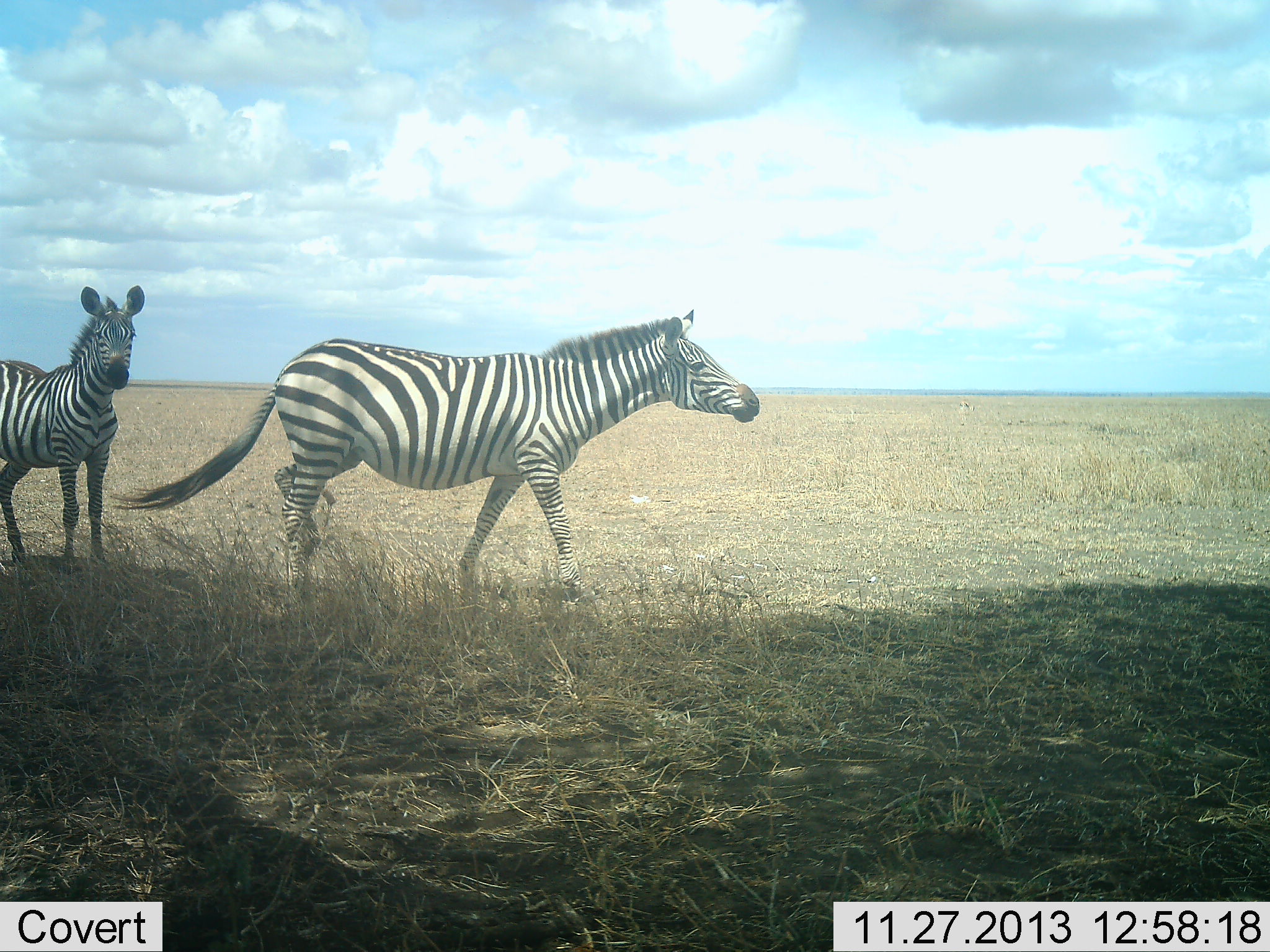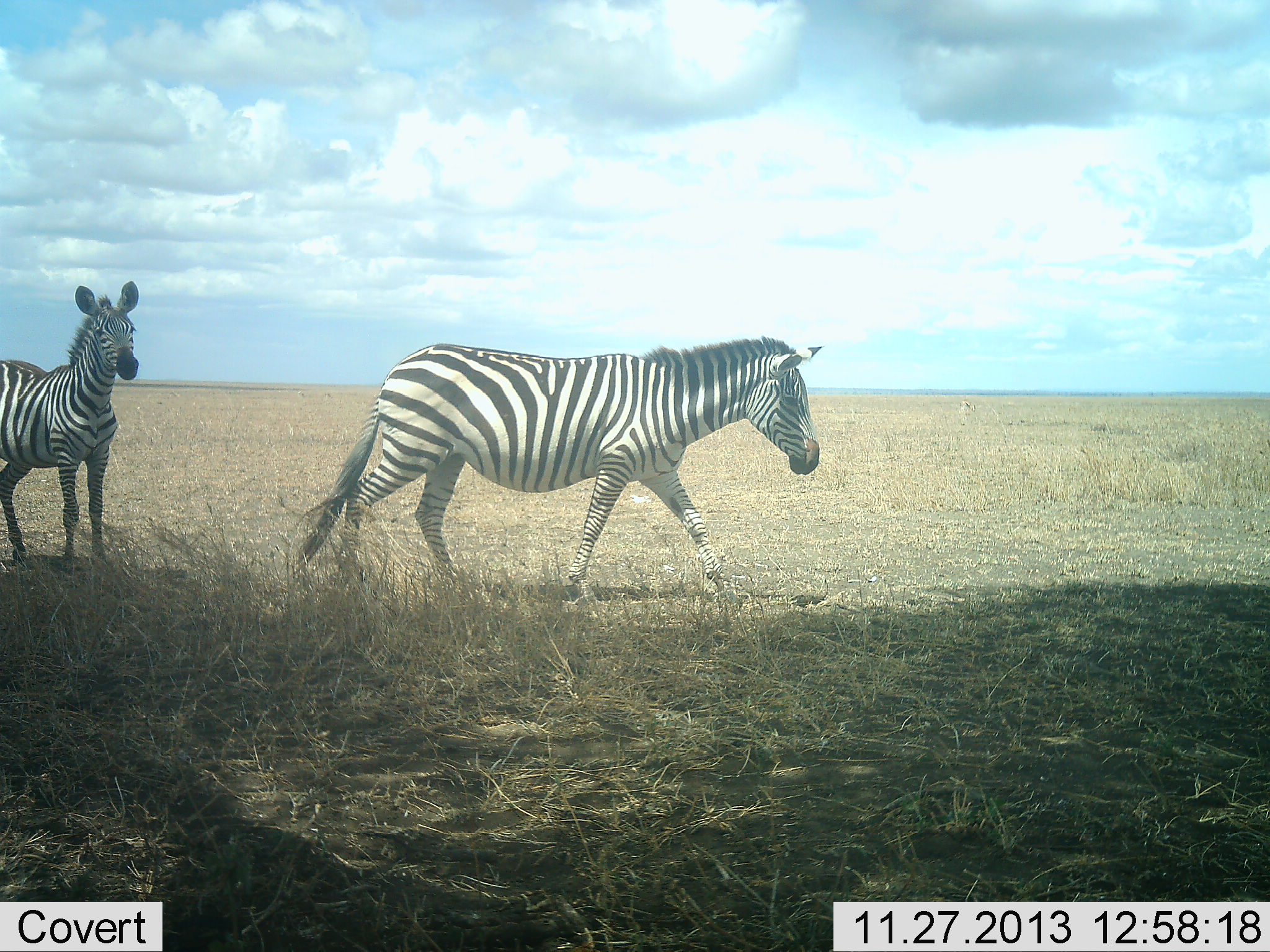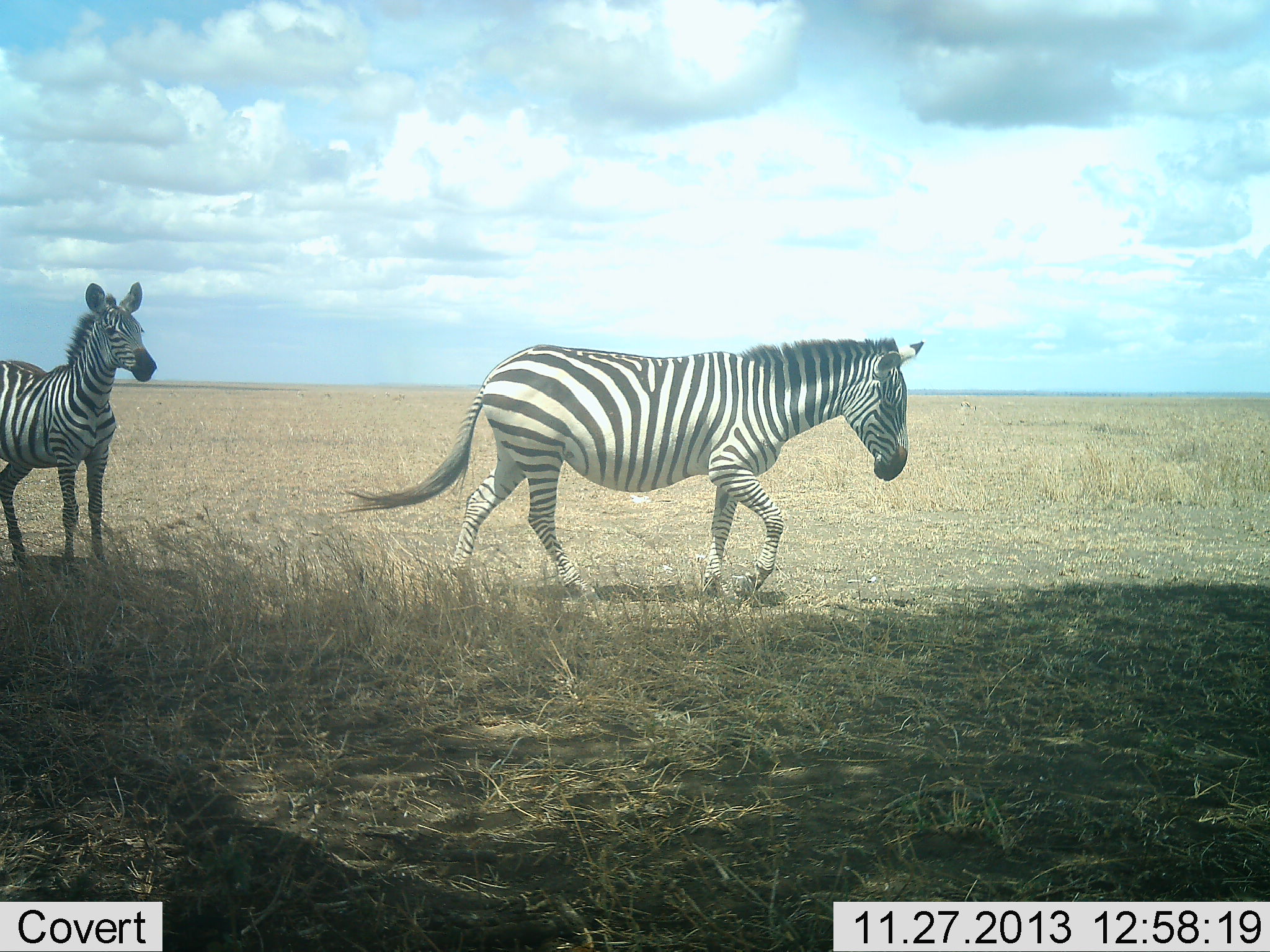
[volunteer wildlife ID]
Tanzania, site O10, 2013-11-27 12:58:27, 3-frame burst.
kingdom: Animalia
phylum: Chordata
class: Mammalia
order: Perissodactyla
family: Equidae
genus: Equus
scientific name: Equus quagga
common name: plains zebra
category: zebra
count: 2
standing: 60%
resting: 0%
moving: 100%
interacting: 0%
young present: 10%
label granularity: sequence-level